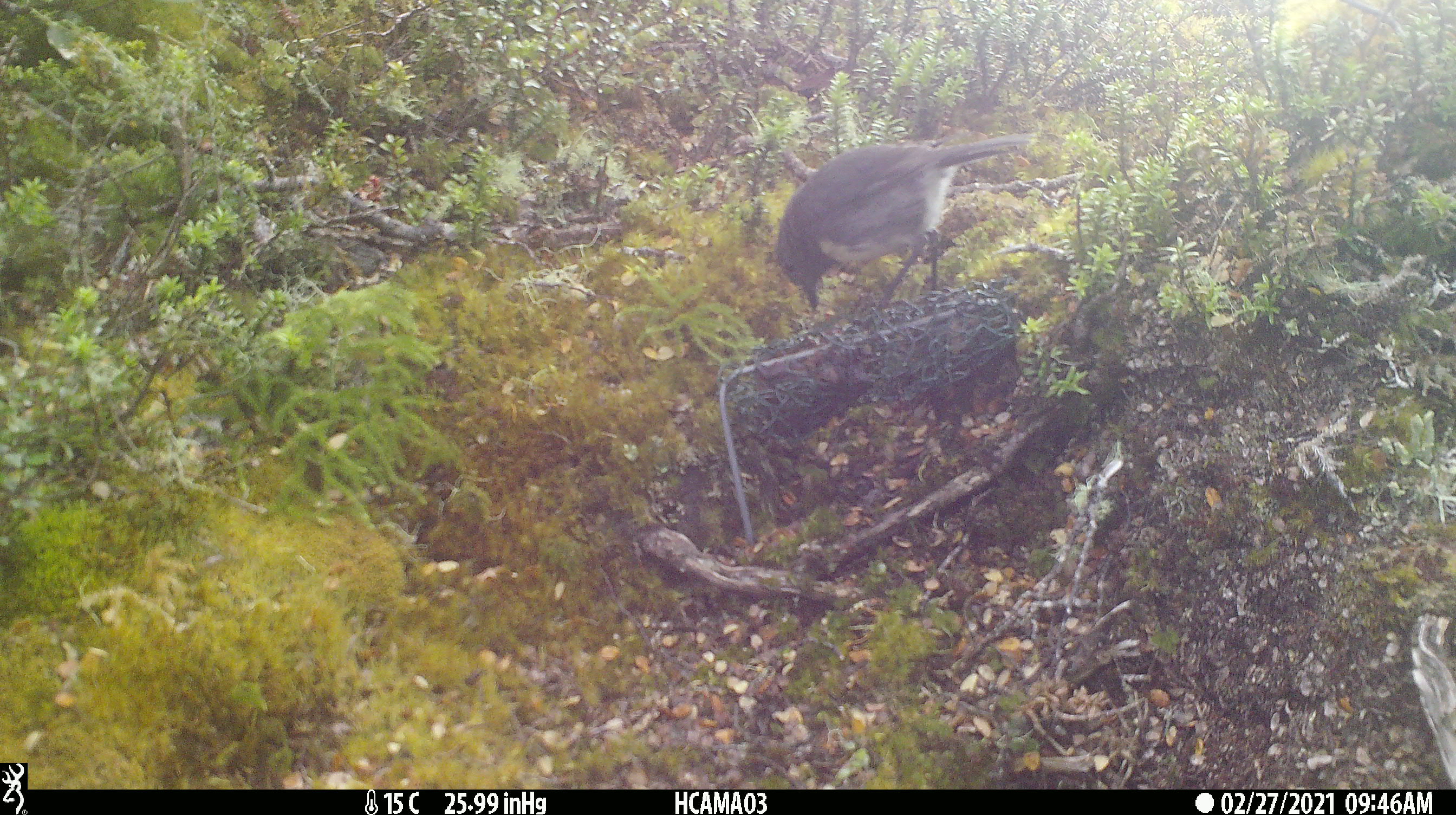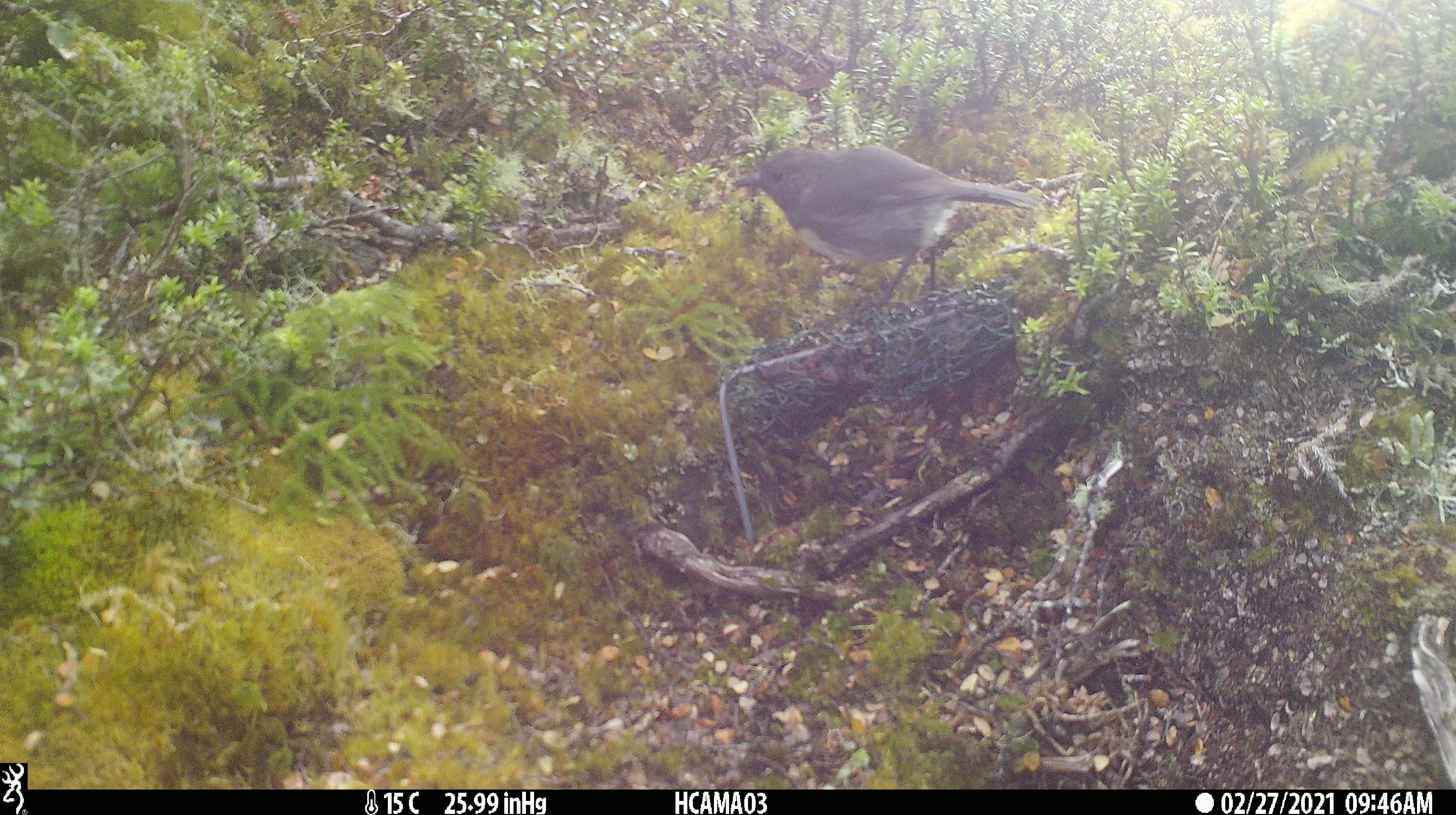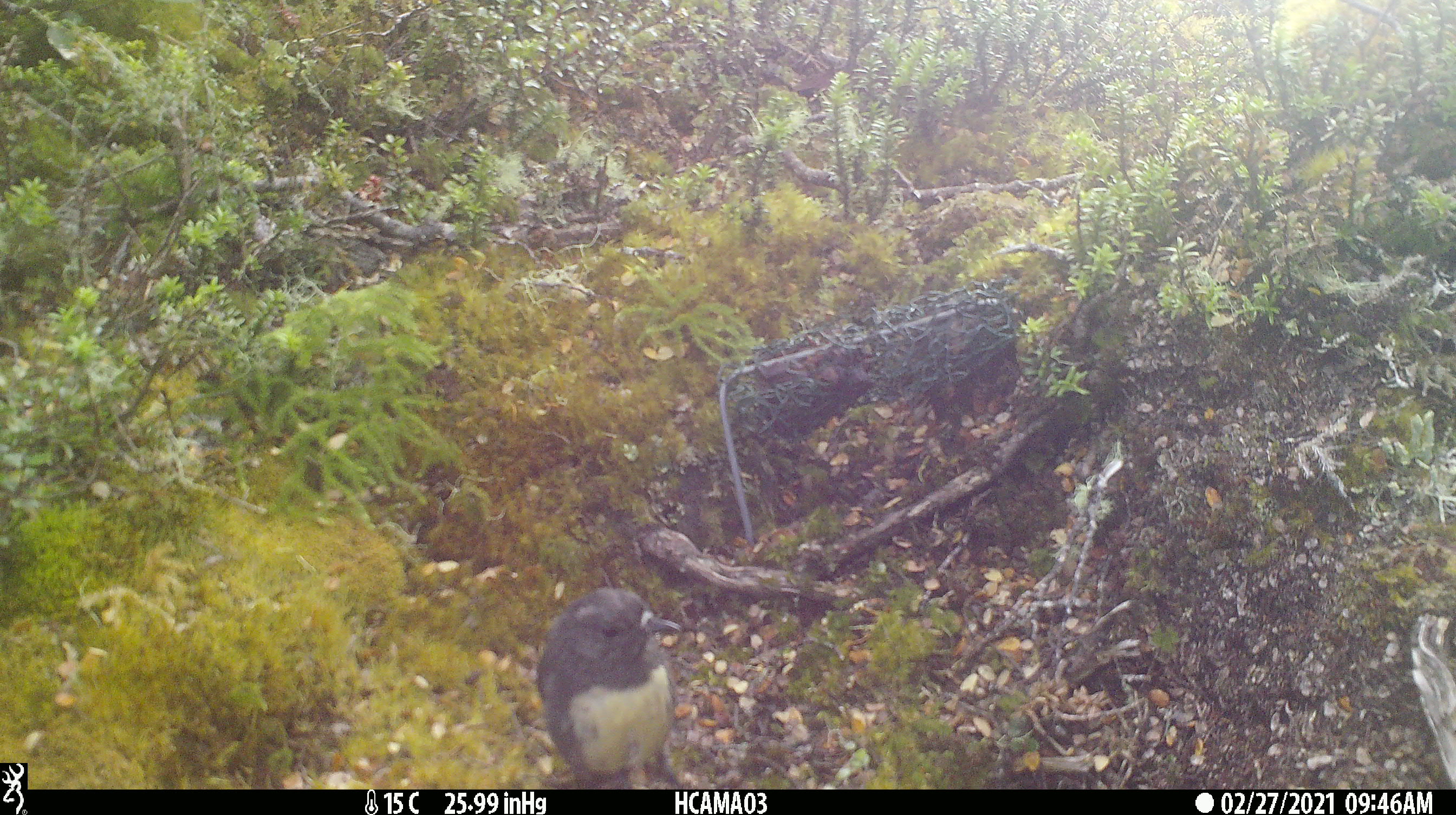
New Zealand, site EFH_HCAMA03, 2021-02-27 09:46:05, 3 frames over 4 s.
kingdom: Animalia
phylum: Chordata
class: Aves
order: Passeriformes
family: Petroicidae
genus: Petroica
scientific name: Petroica australis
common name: new zealand robin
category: robin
Robin (new zealand robin) (Petroica australis).